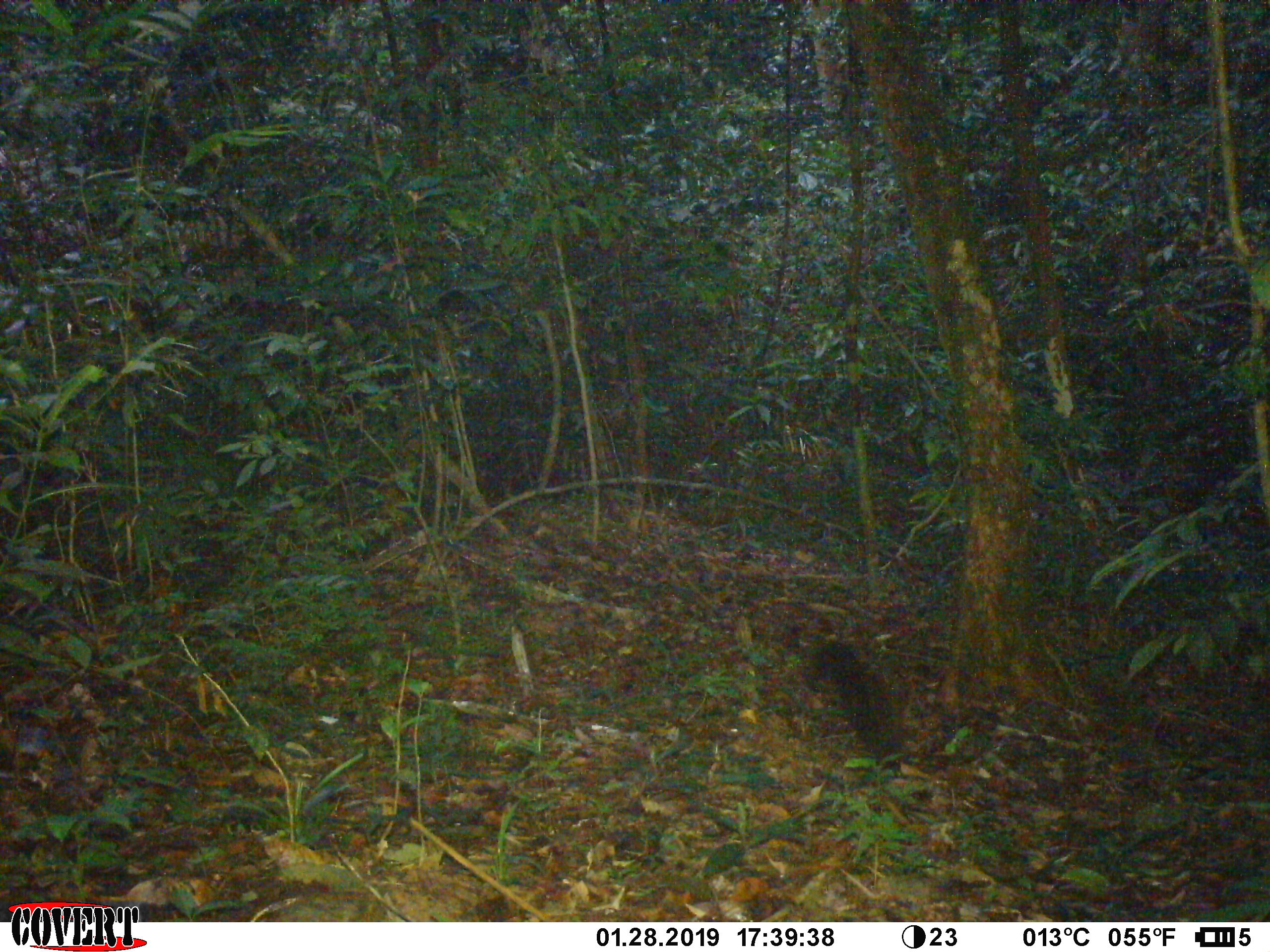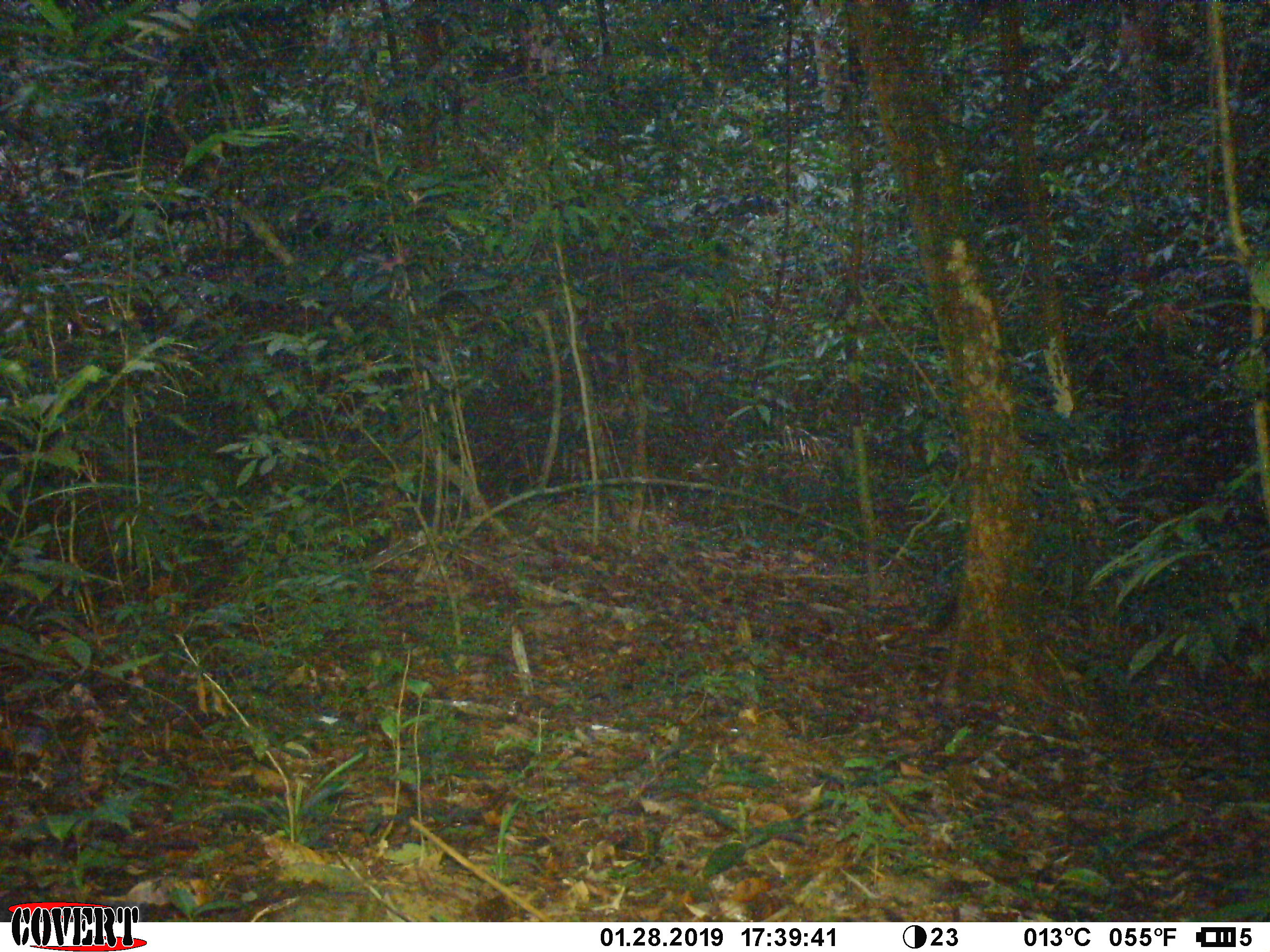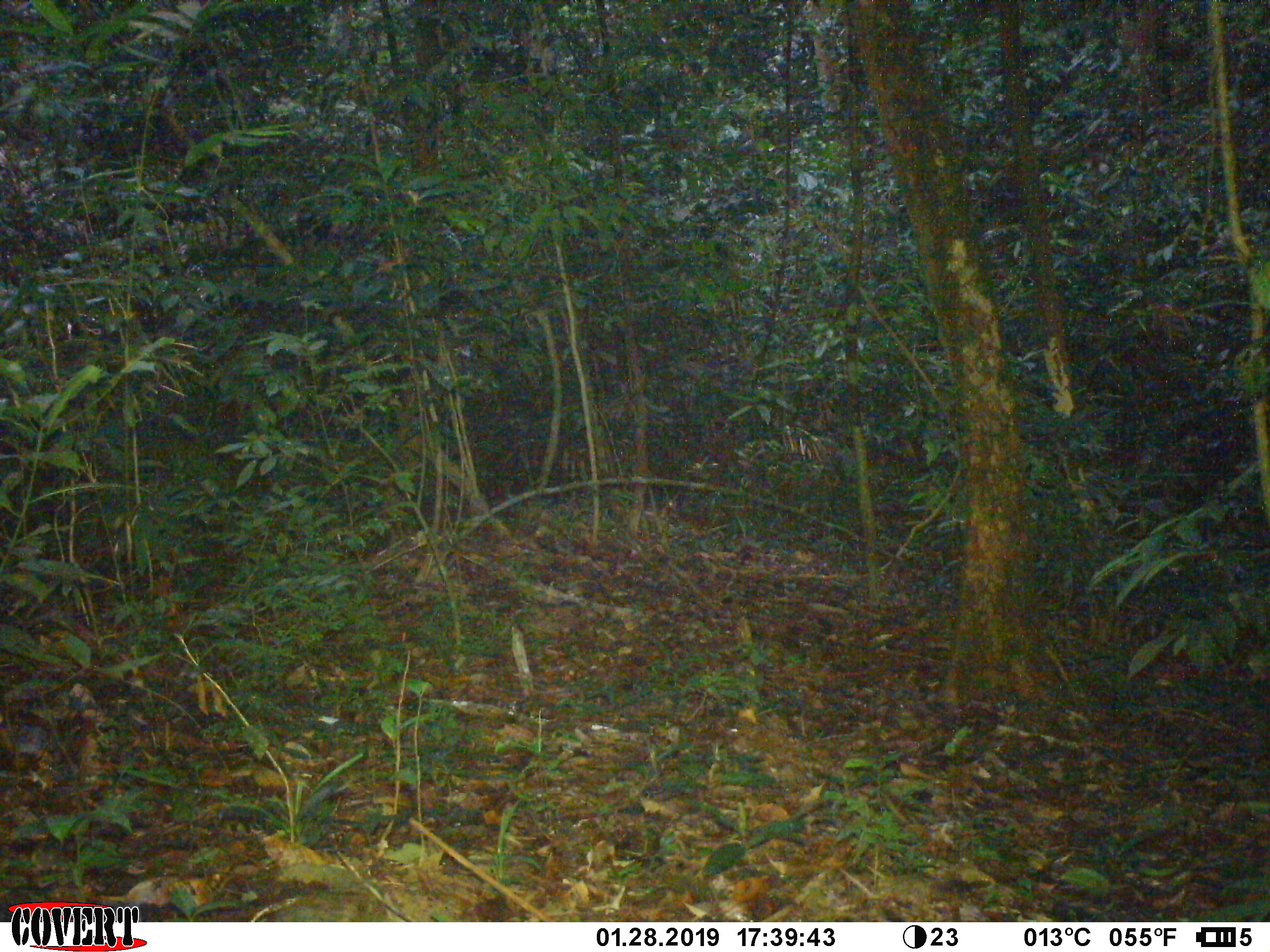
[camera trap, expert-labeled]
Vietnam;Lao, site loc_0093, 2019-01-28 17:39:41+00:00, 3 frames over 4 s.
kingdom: Animalia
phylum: Chordata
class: Mammalia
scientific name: Mammalia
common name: mammal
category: unidentified small mammal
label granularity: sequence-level